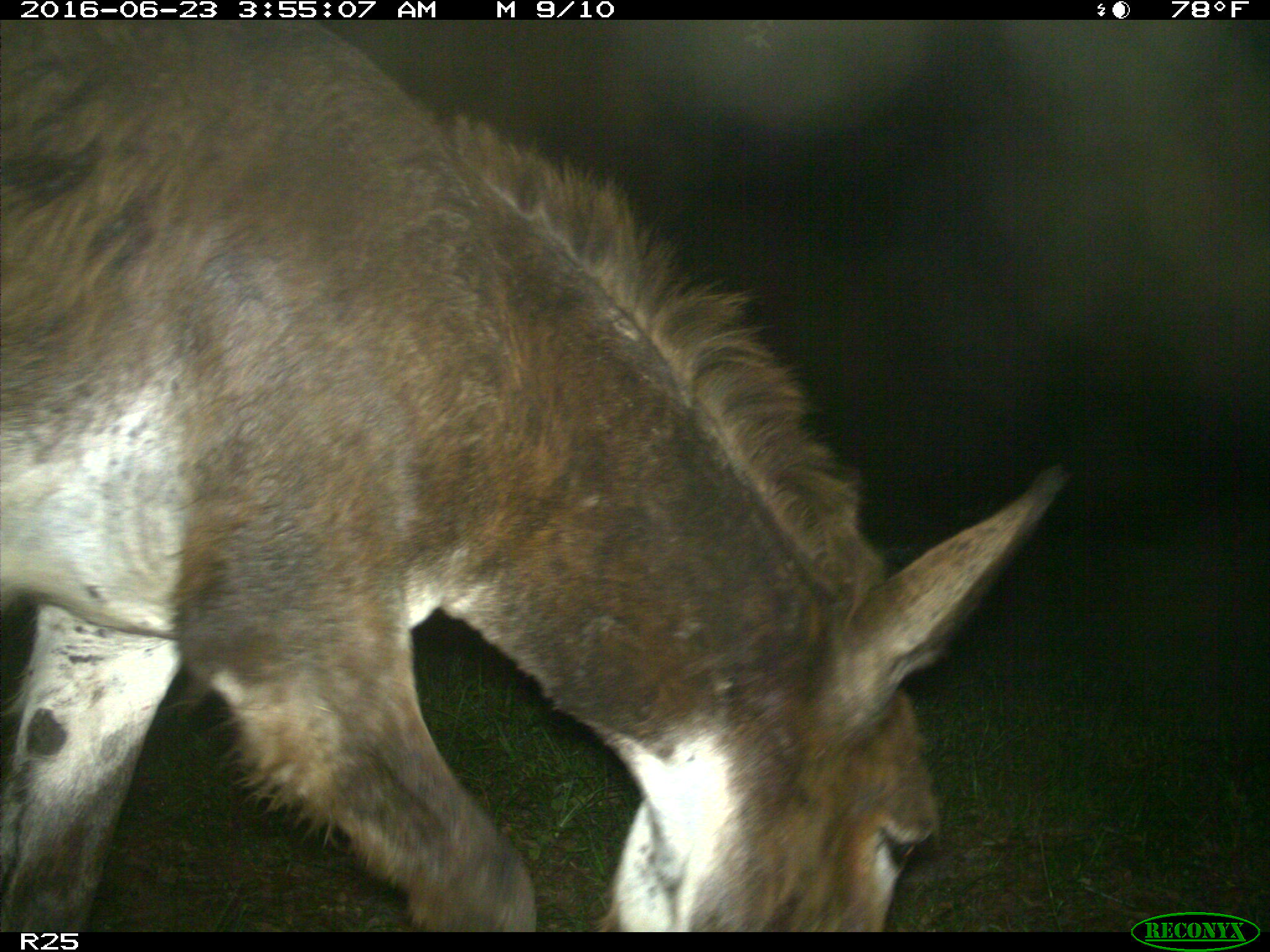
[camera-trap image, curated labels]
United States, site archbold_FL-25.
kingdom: Animalia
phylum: Chordata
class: Mammalia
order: Artiodactyla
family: Bovidae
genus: Bos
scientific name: Bos taurus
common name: domestic cow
Bos taurus (domestic cow).